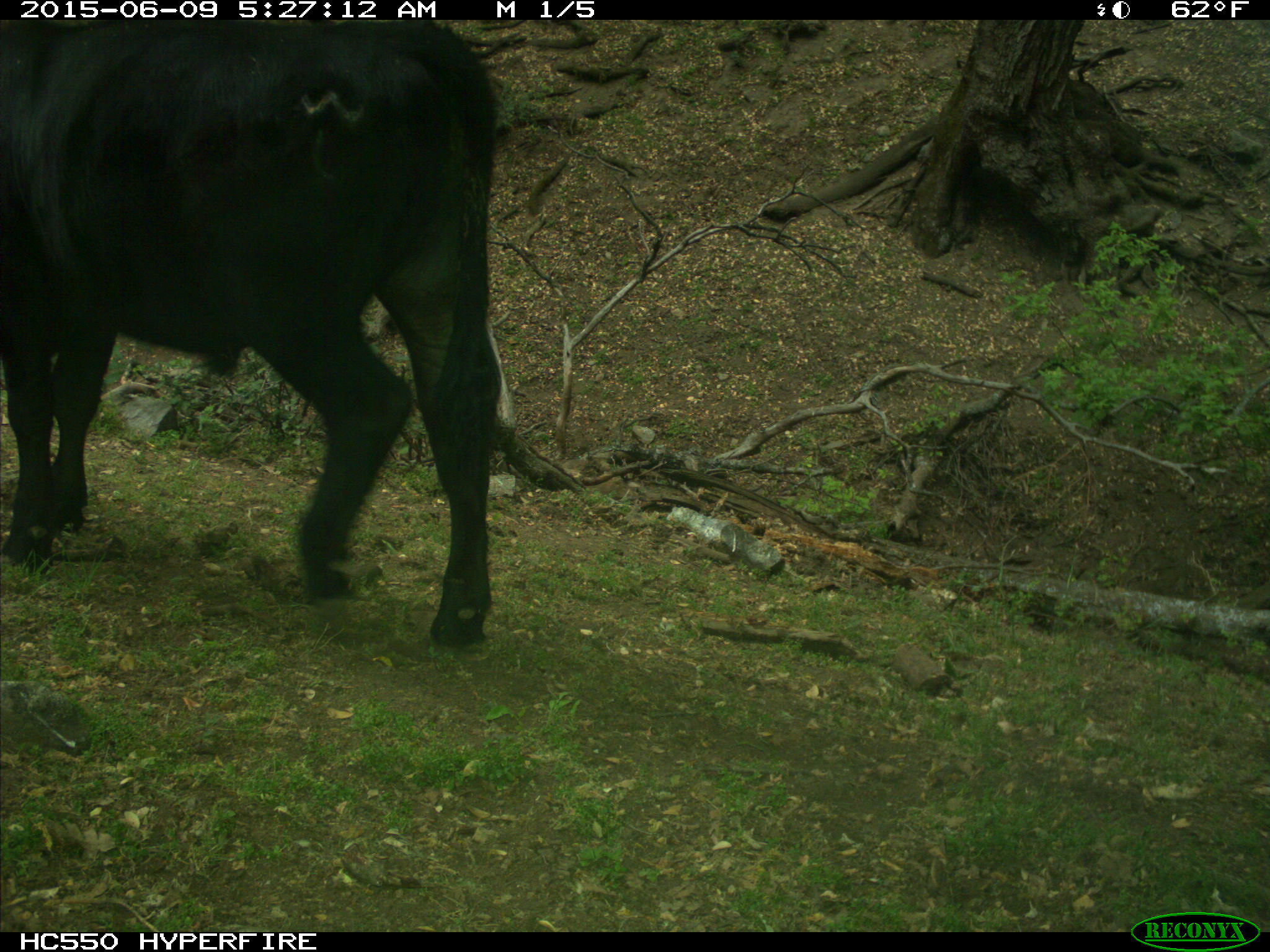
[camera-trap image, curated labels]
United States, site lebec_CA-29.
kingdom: Animalia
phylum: Chordata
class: Mammalia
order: Artiodactyla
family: Bovidae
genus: Bos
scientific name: Bos taurus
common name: domestic cow